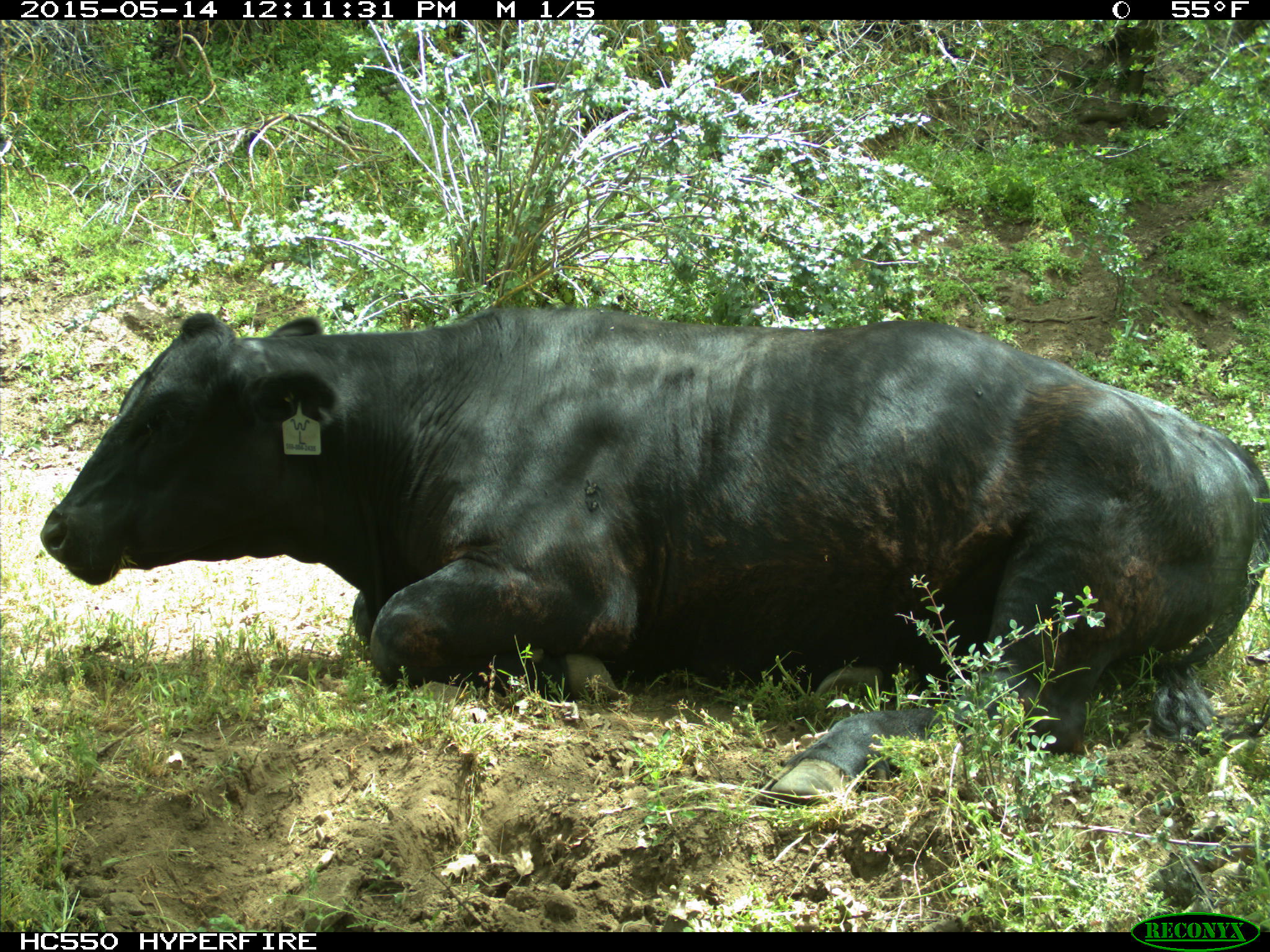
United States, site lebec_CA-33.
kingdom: Animalia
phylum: Chordata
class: Mammalia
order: Artiodactyla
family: Bovidae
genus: Bos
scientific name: Bos taurus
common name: domestic cow